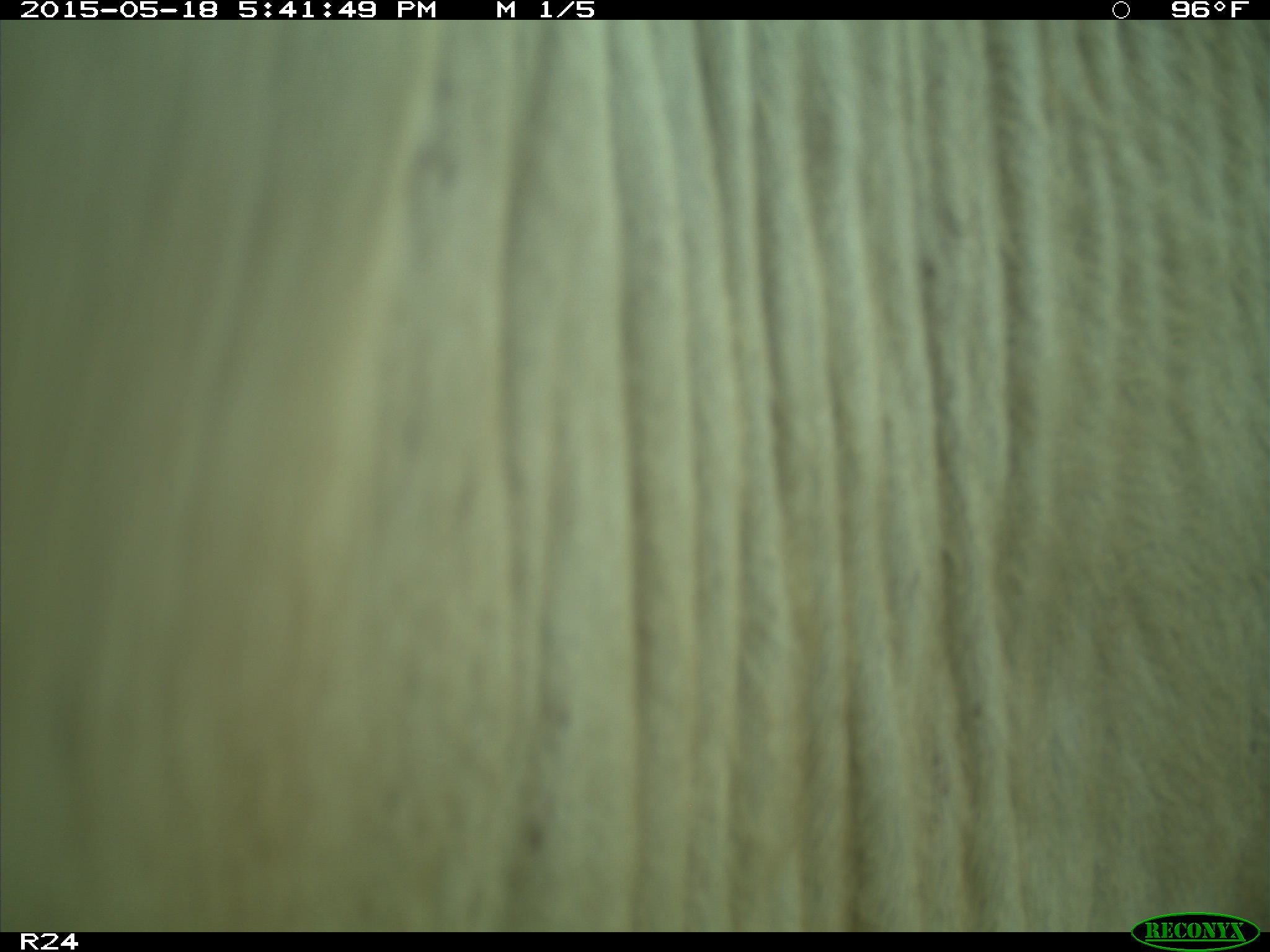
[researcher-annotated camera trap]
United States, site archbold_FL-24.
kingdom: Animalia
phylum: Chordata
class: Mammalia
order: Artiodactyla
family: Bovidae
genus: Bos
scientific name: Bos taurus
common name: domestic cow